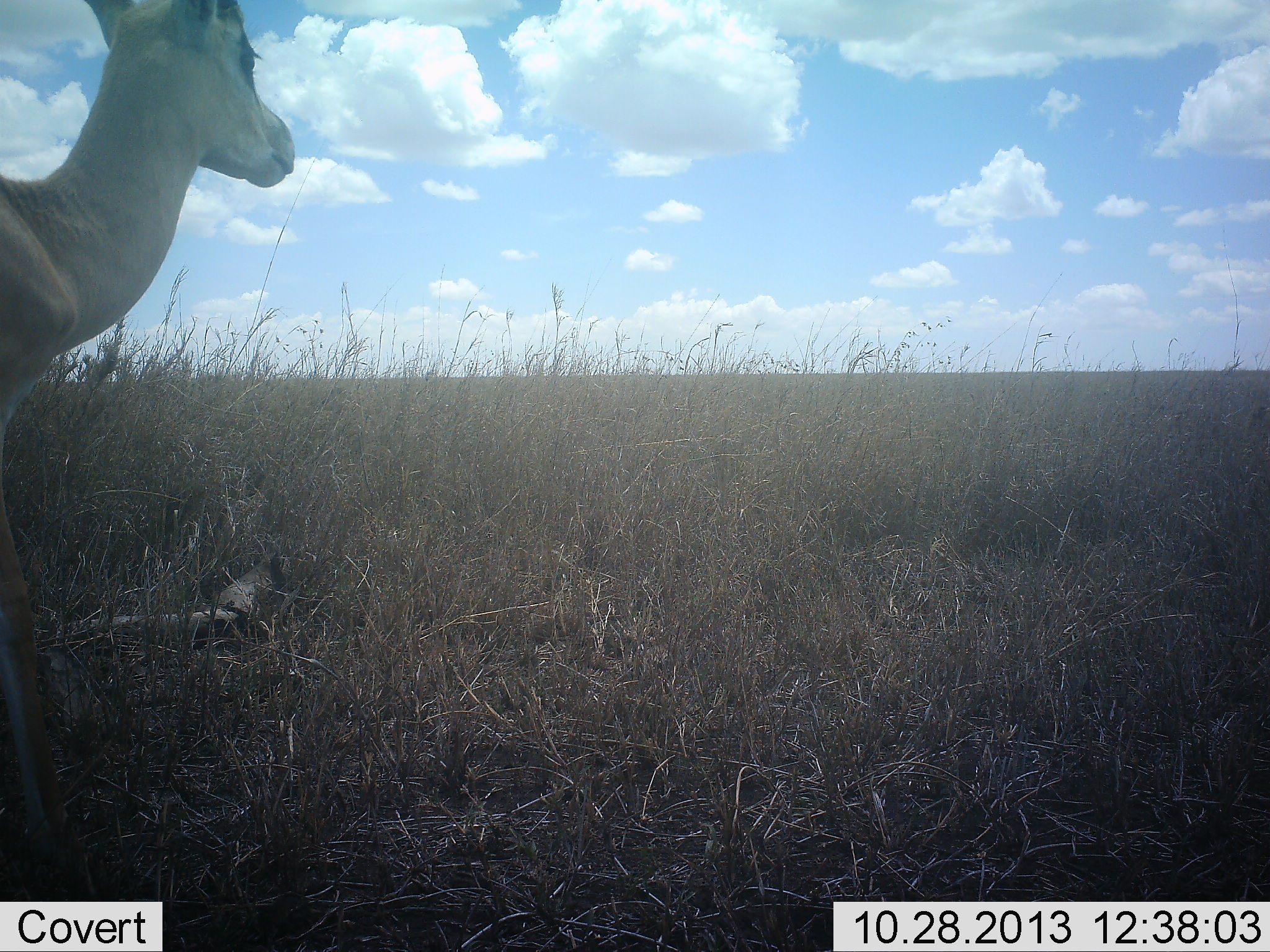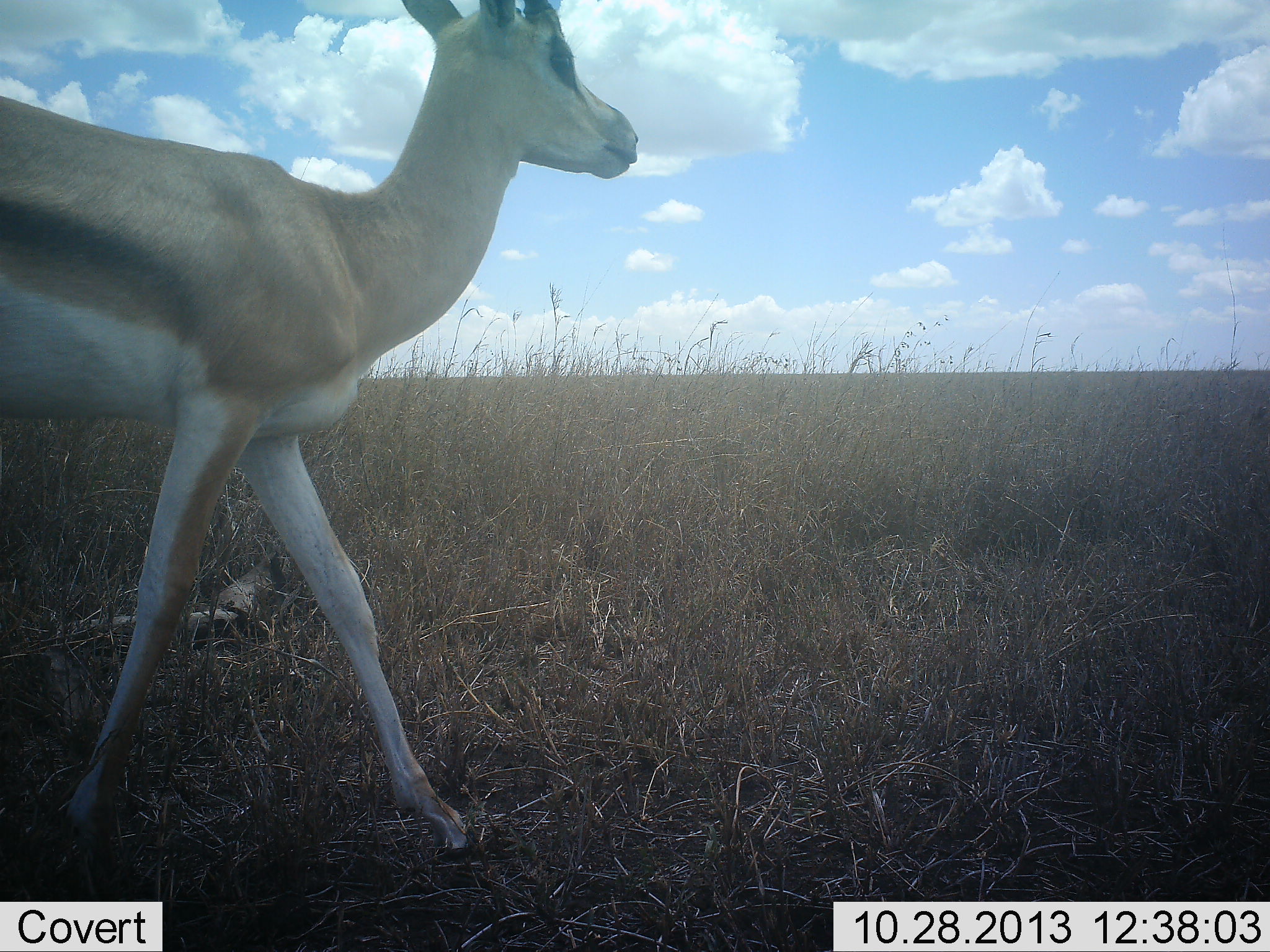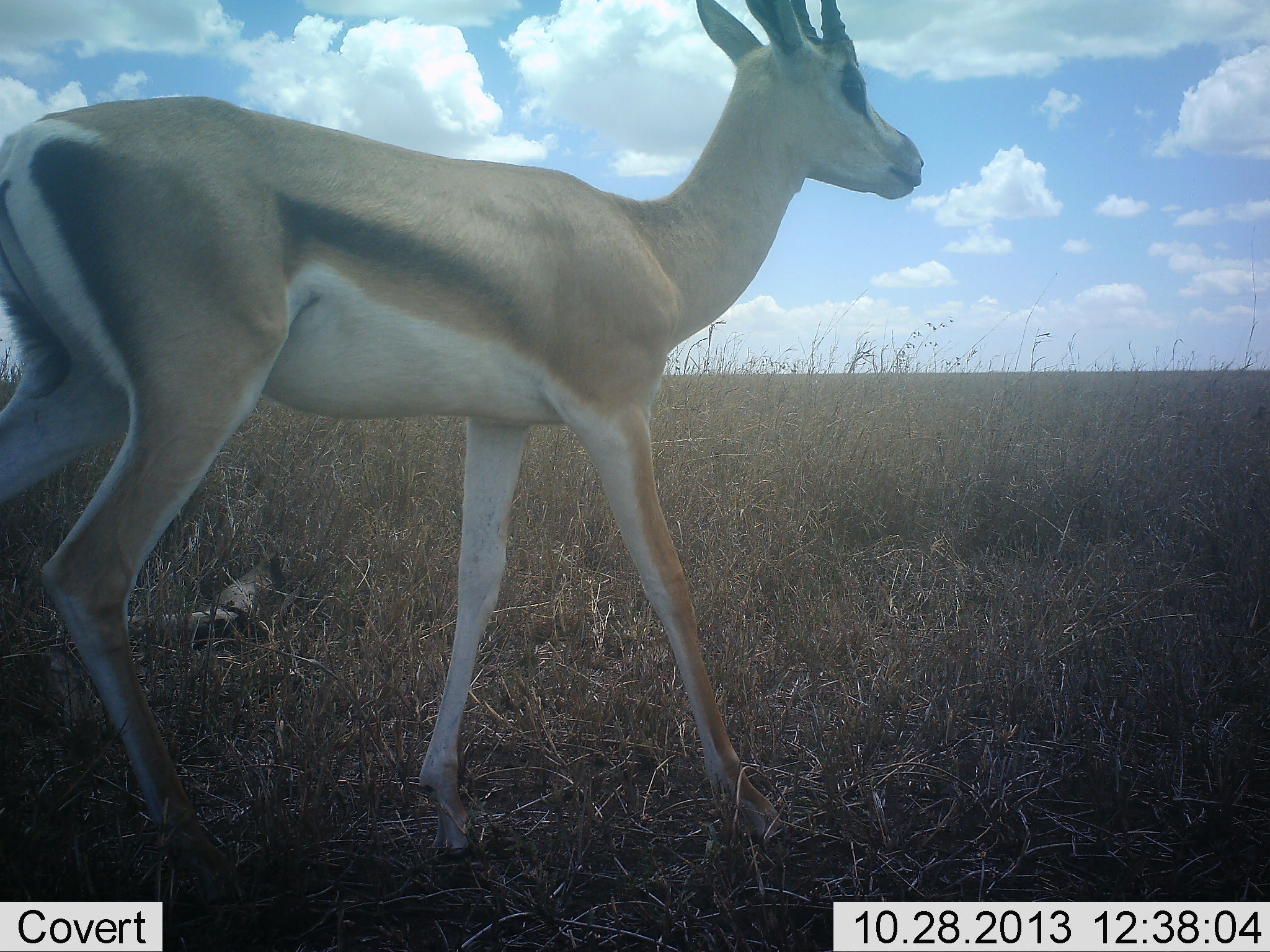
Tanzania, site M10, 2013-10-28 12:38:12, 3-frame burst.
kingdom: Animalia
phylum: Chordata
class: Mammalia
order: Artiodactyla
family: Bovidae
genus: Eudorcas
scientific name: Eudorcas thomsonii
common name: thomson's gazelle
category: gazellethomsons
Gazellethomsons (thomson's gazelle) (Eudorcas thomsonii), count 1. Behavior (volunteer vote fractions): standing 5%, resting 0%, moving 100%, interacting 0%. Young present (vote fraction): 0%. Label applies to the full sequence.